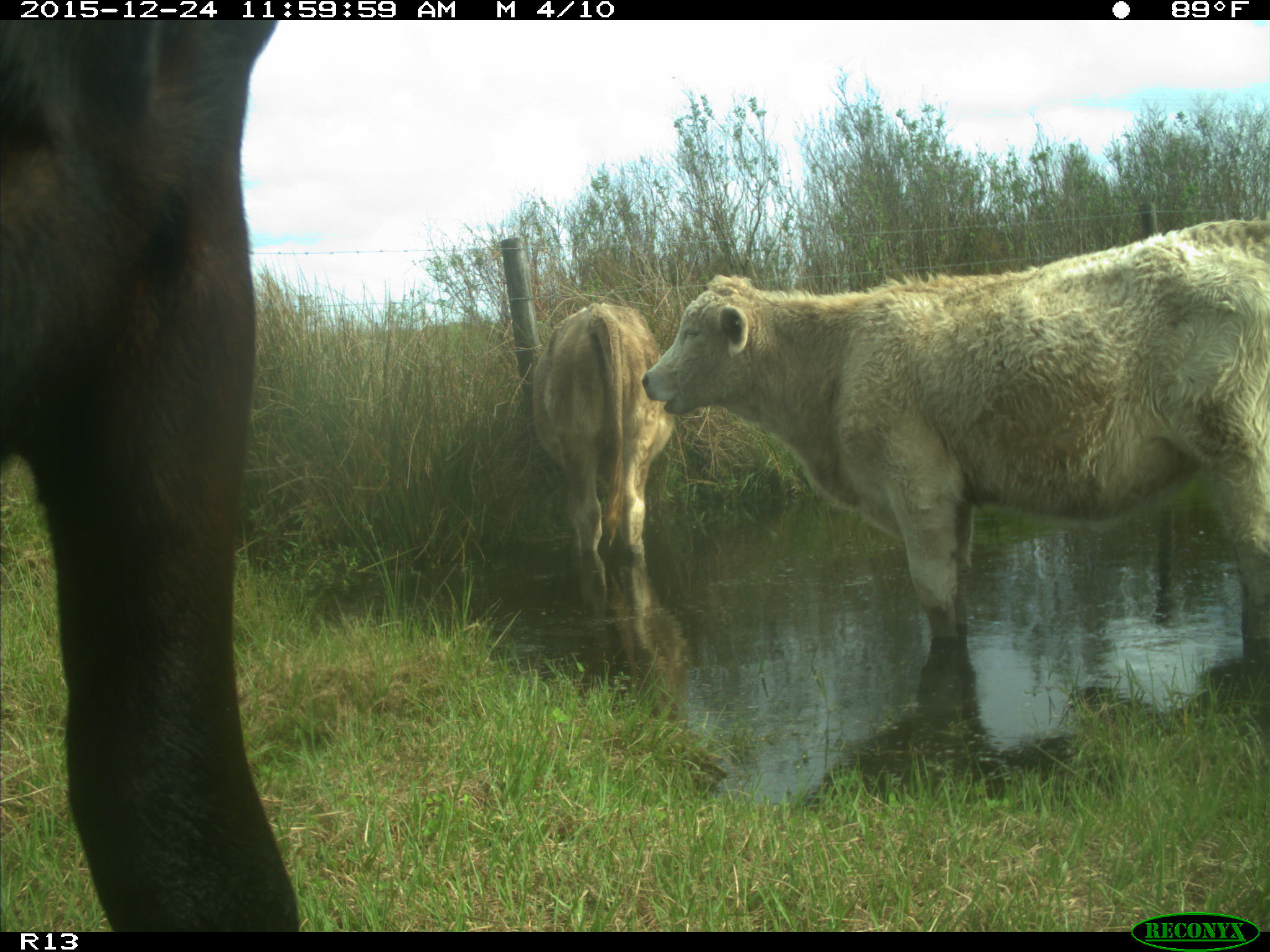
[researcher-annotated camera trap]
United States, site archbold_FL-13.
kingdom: Animalia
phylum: Chordata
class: Mammalia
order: Artiodactyla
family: Bovidae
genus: Bos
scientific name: Bos taurus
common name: domestic cow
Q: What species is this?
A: Bos taurus (domestic cow).